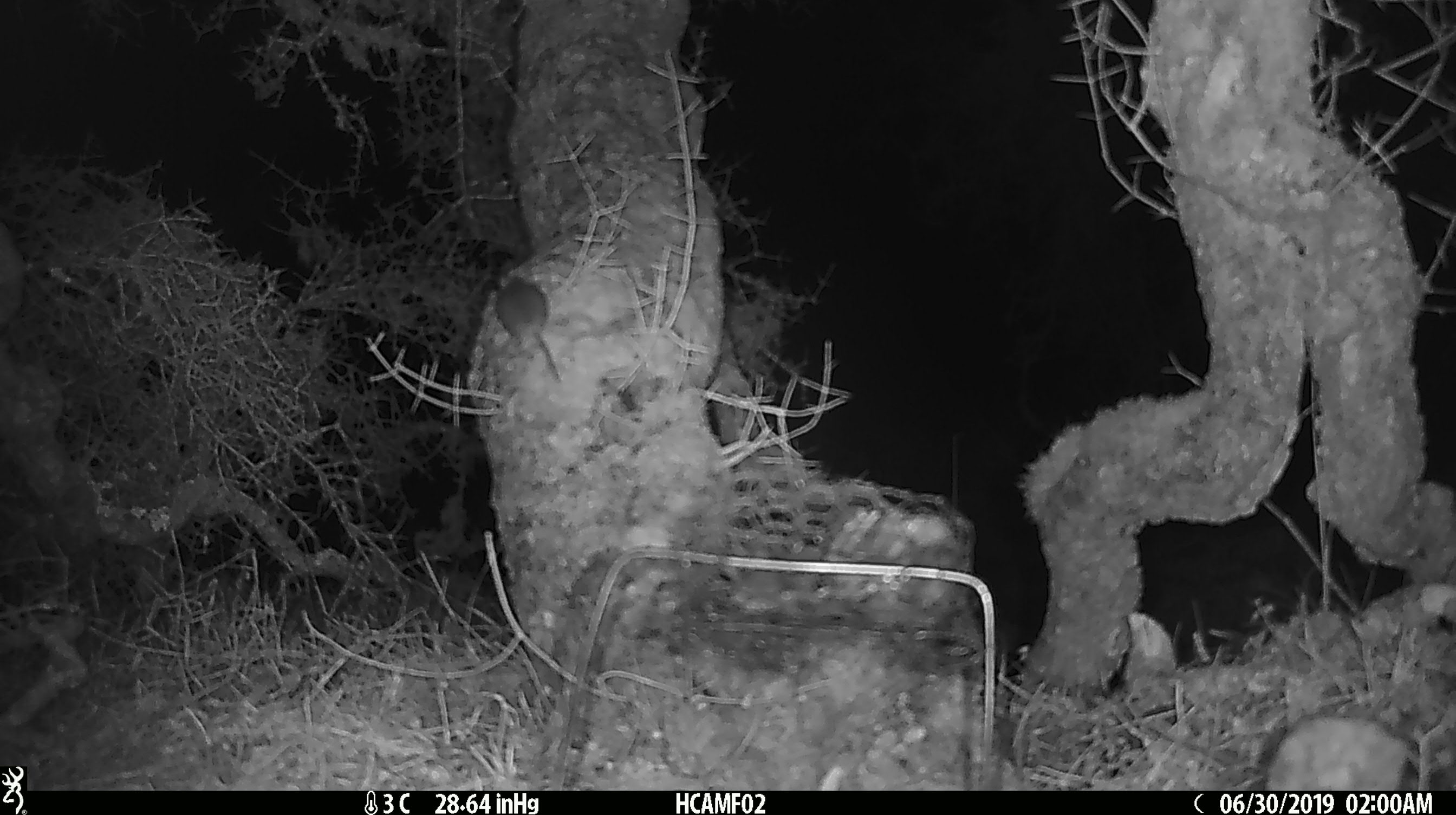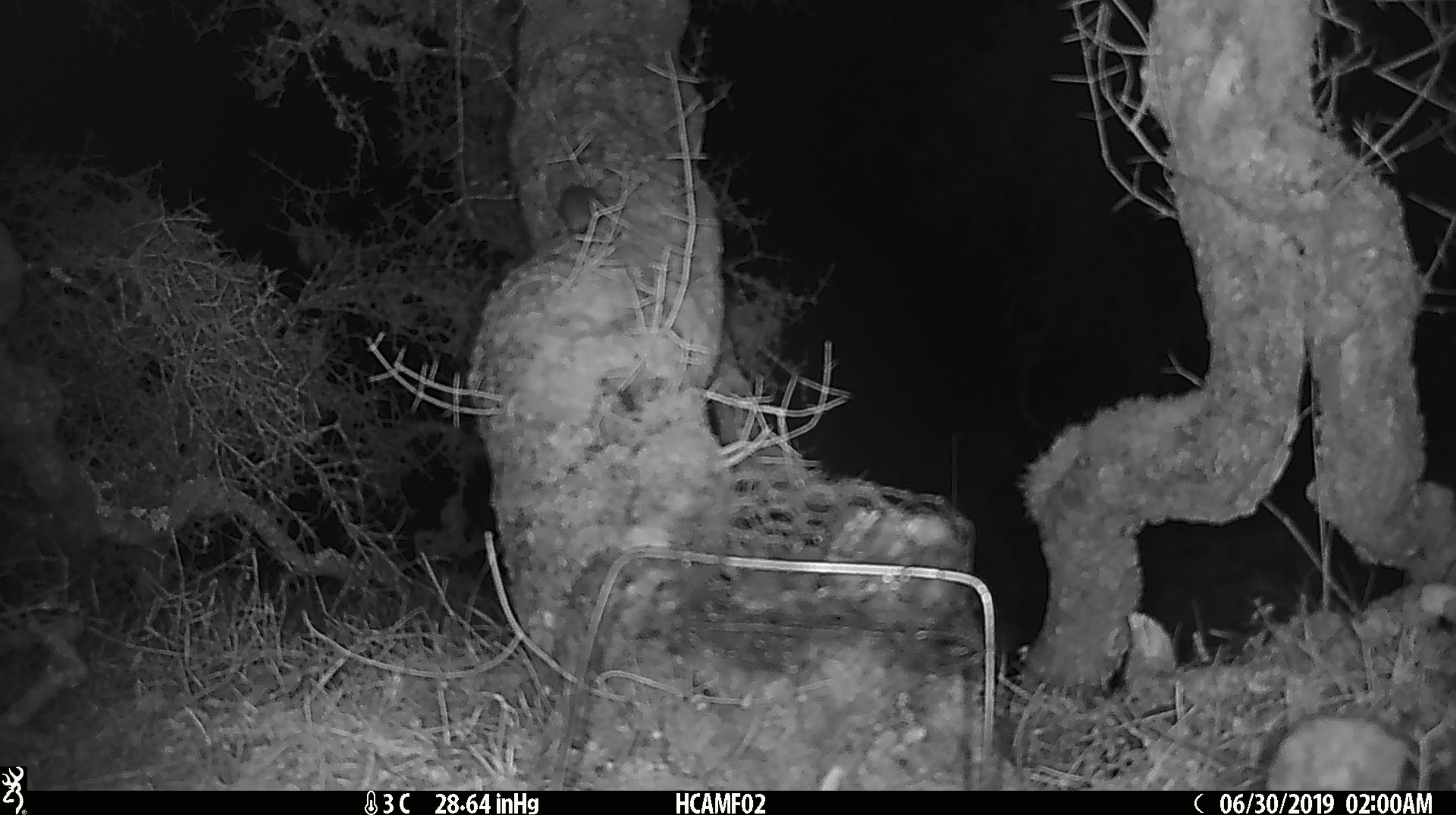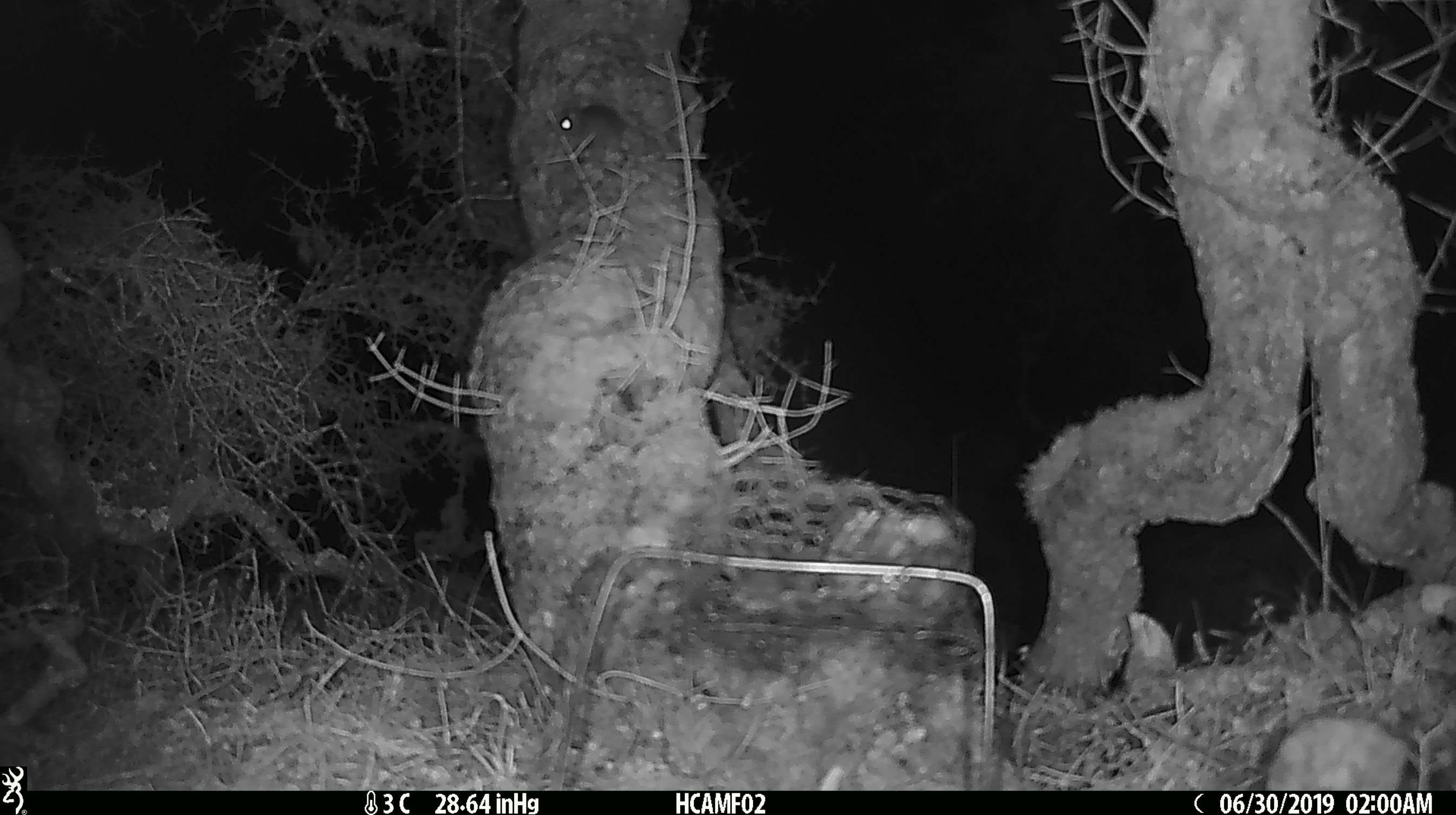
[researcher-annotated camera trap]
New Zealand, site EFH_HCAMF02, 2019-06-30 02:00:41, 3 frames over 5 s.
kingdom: Animalia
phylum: Chordata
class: Mammalia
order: Rodentia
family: Muridae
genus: Mus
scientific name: Mus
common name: mouse